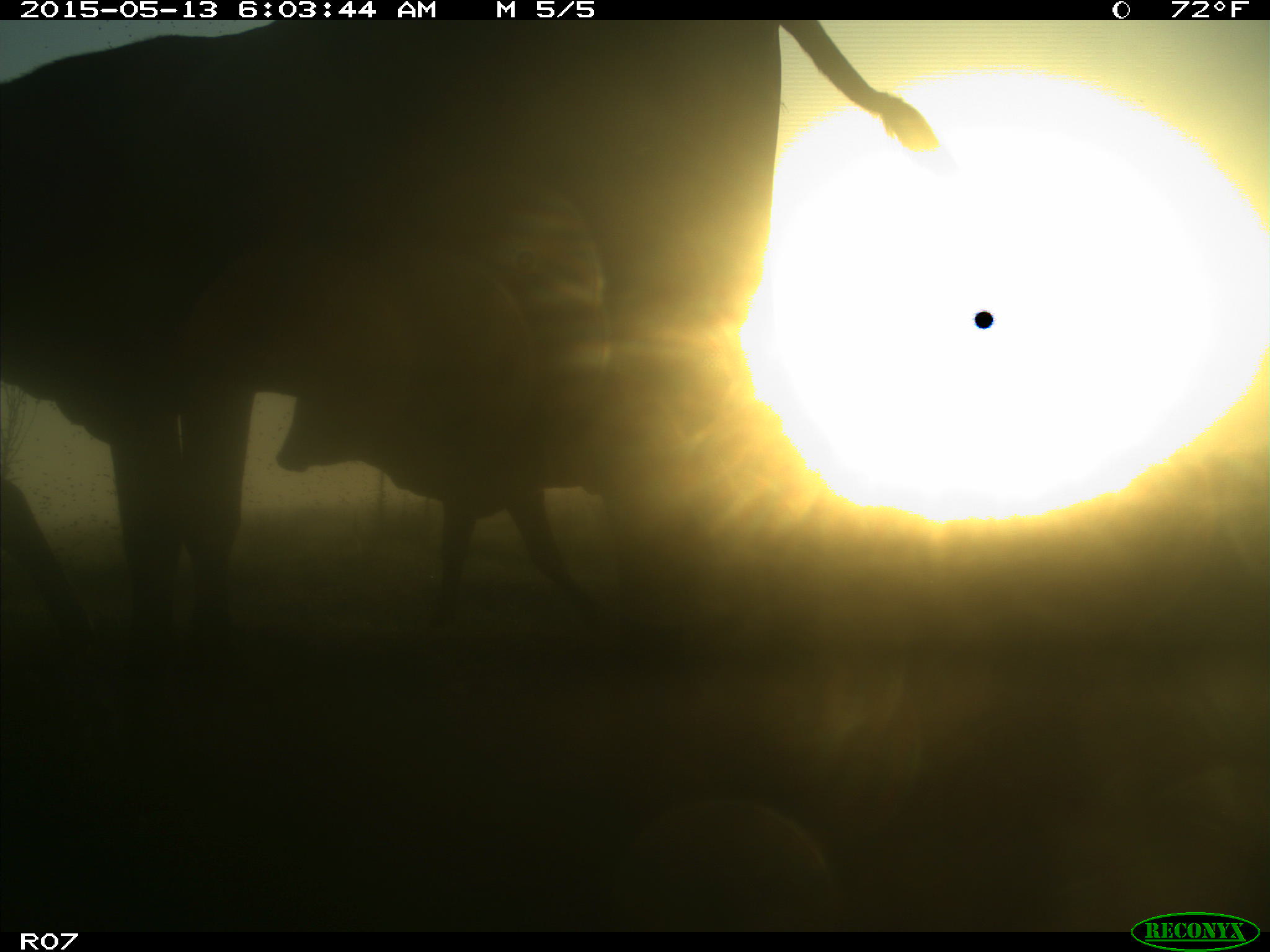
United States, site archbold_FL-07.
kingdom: Animalia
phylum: Chordata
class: Mammalia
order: Artiodactyla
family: Bovidae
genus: Bos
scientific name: Bos taurus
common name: domestic cow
Bos taurus (domestic cow).